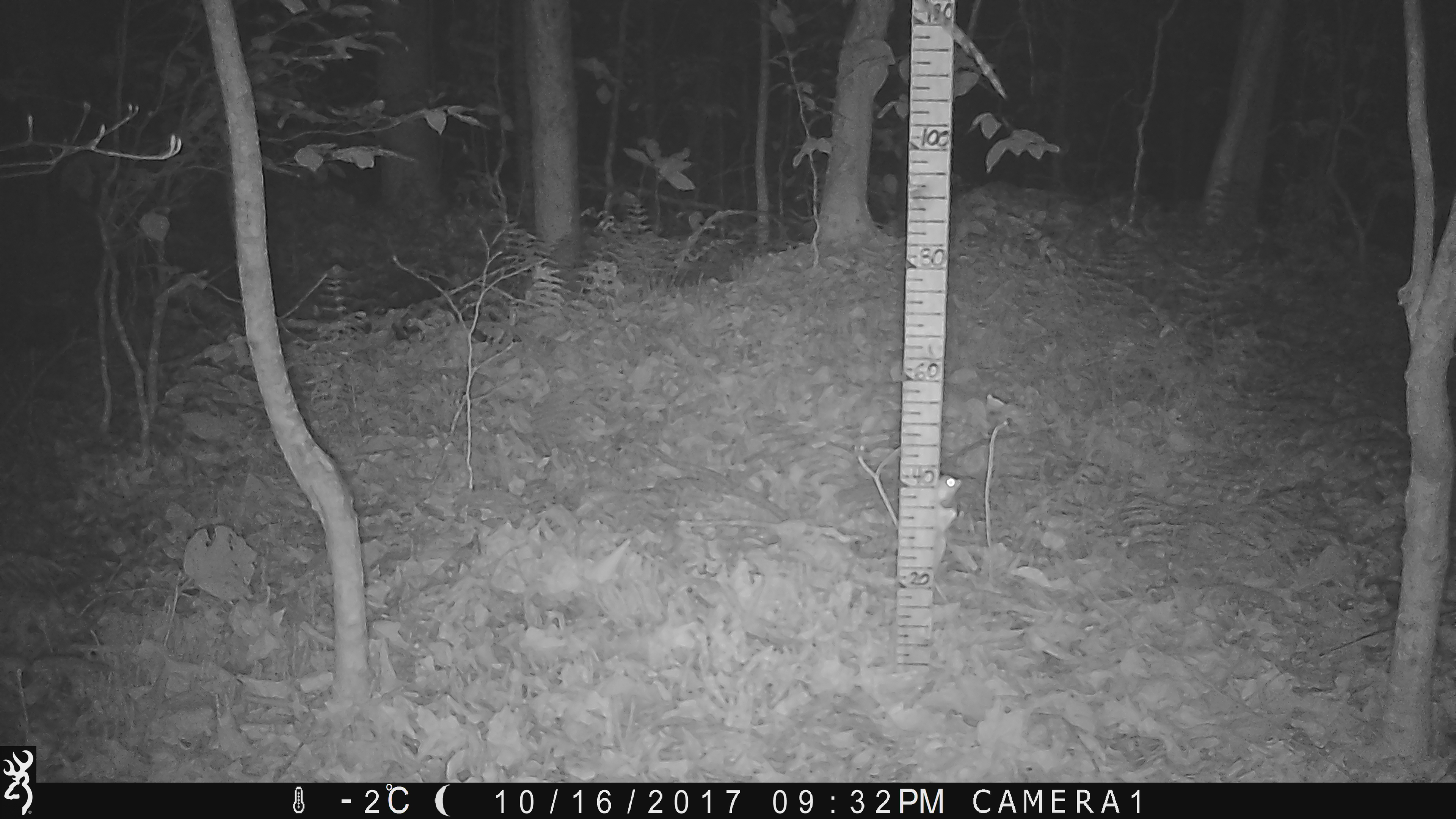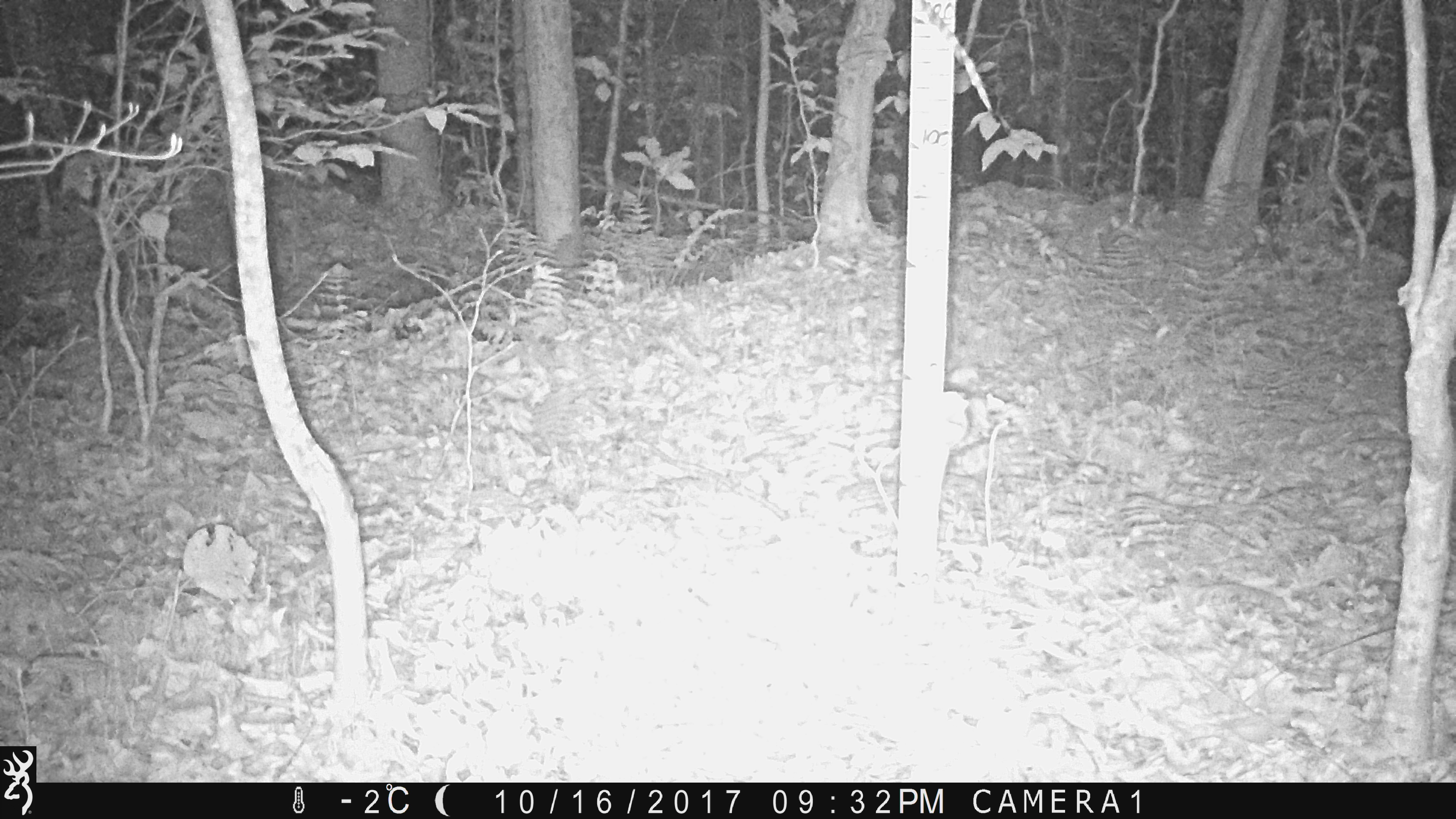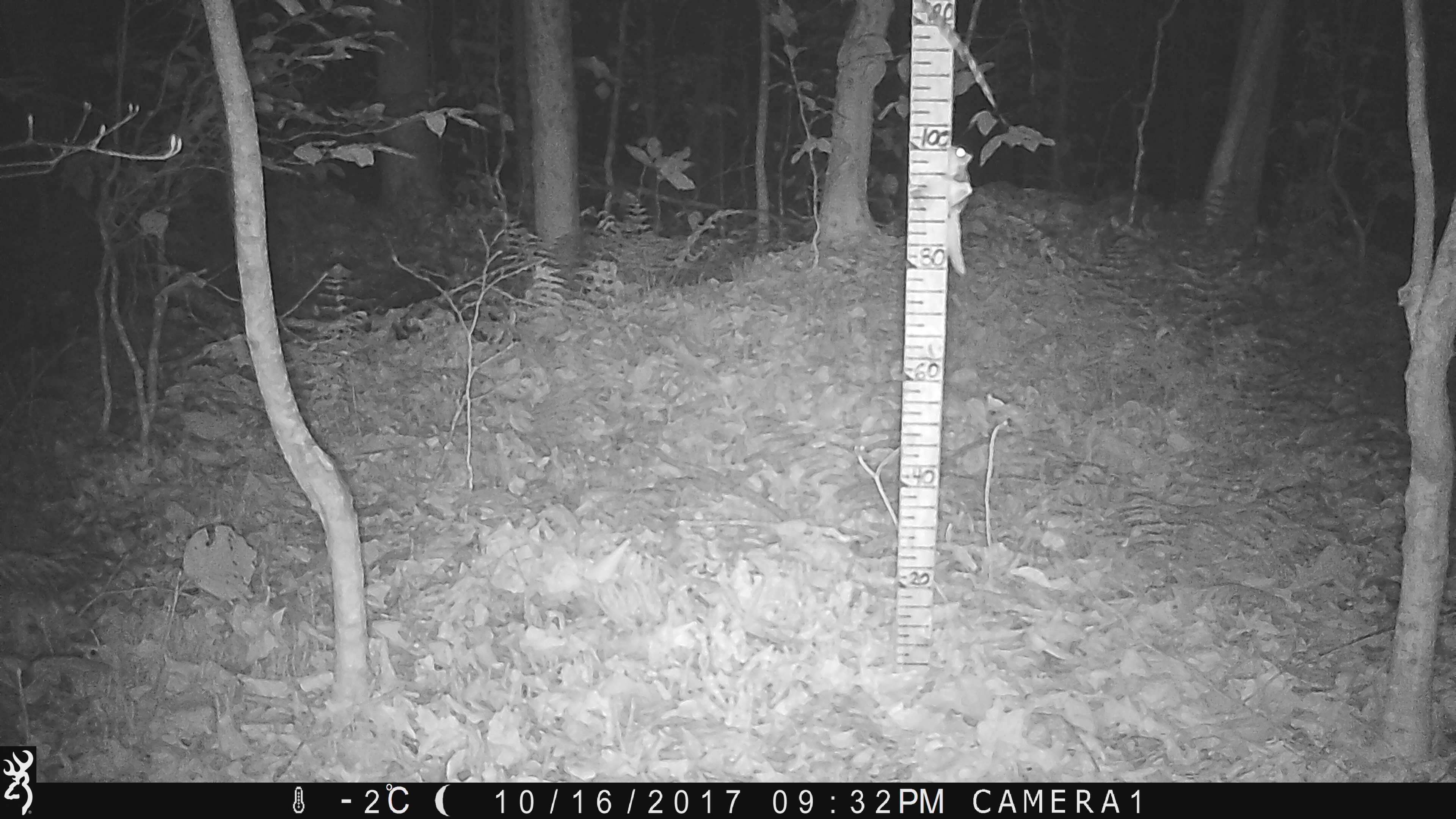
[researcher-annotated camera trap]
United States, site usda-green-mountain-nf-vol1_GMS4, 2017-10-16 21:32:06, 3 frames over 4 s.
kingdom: Animalia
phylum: Chordata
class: Mammalia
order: Rodentia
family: Sciuridae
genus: Glaucomys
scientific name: Glaucomys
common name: flying squirrel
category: flying squirrel sp.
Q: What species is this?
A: Flying squirrel sp. (flying squirrel) (Glaucomys).